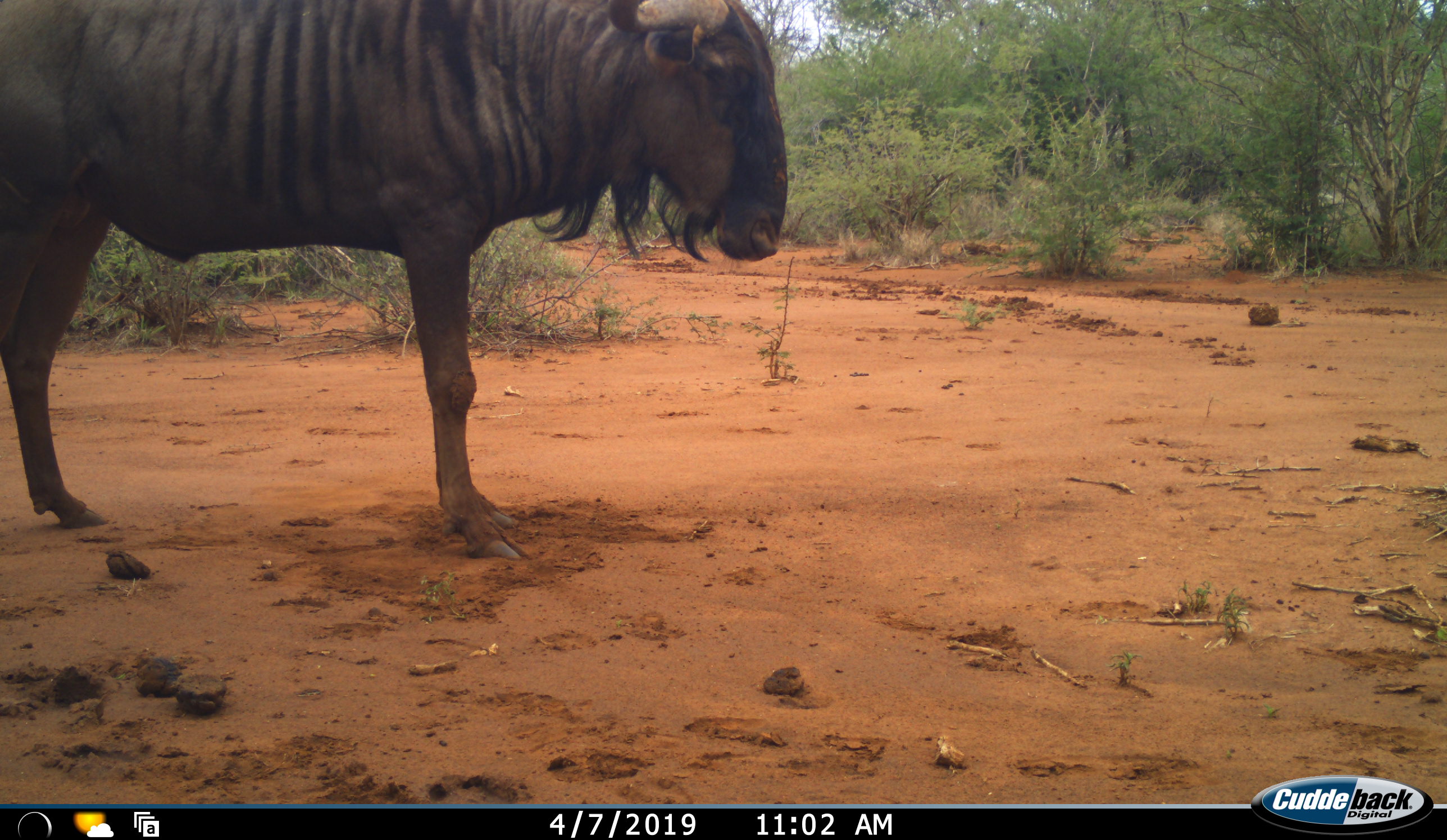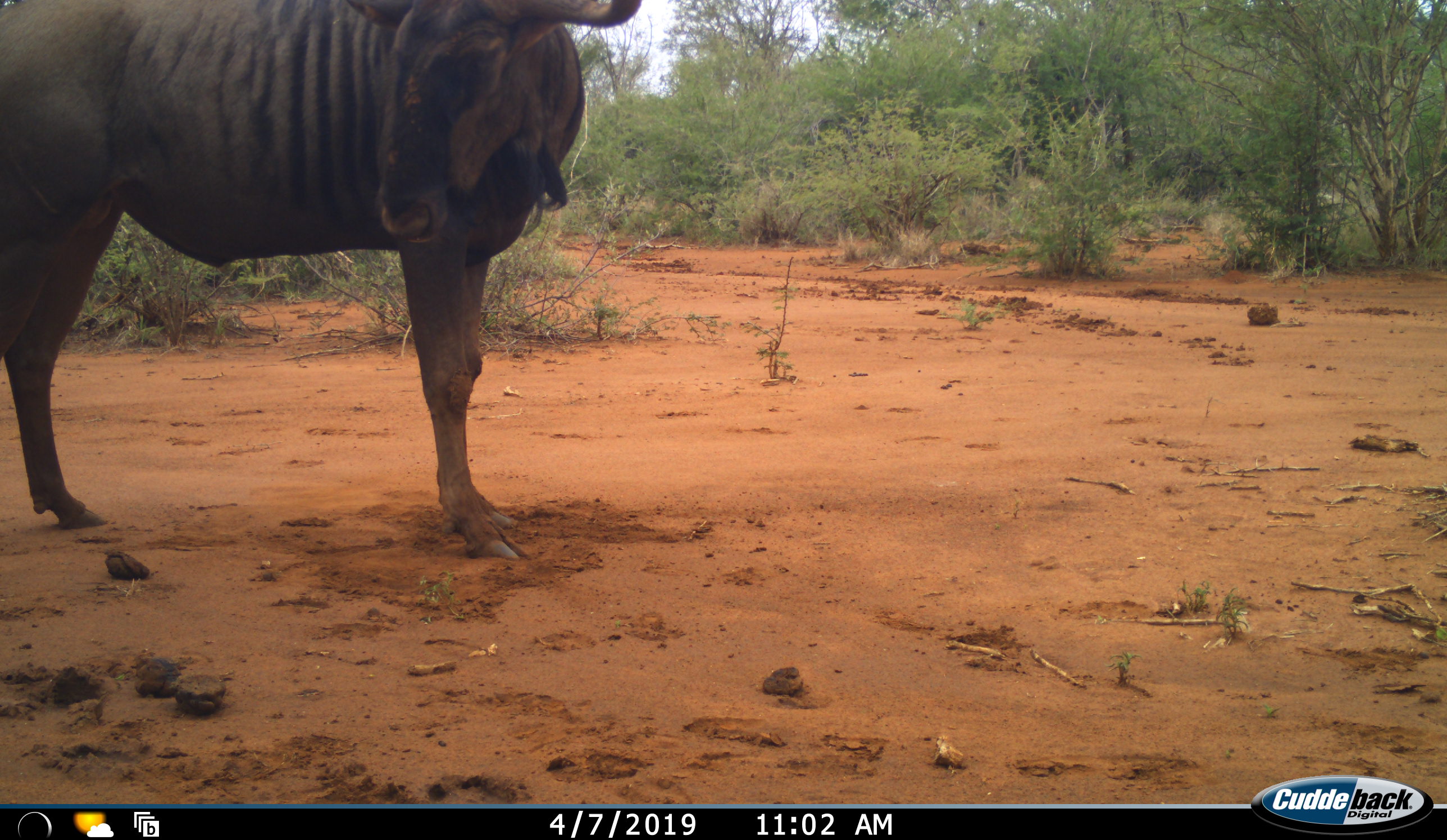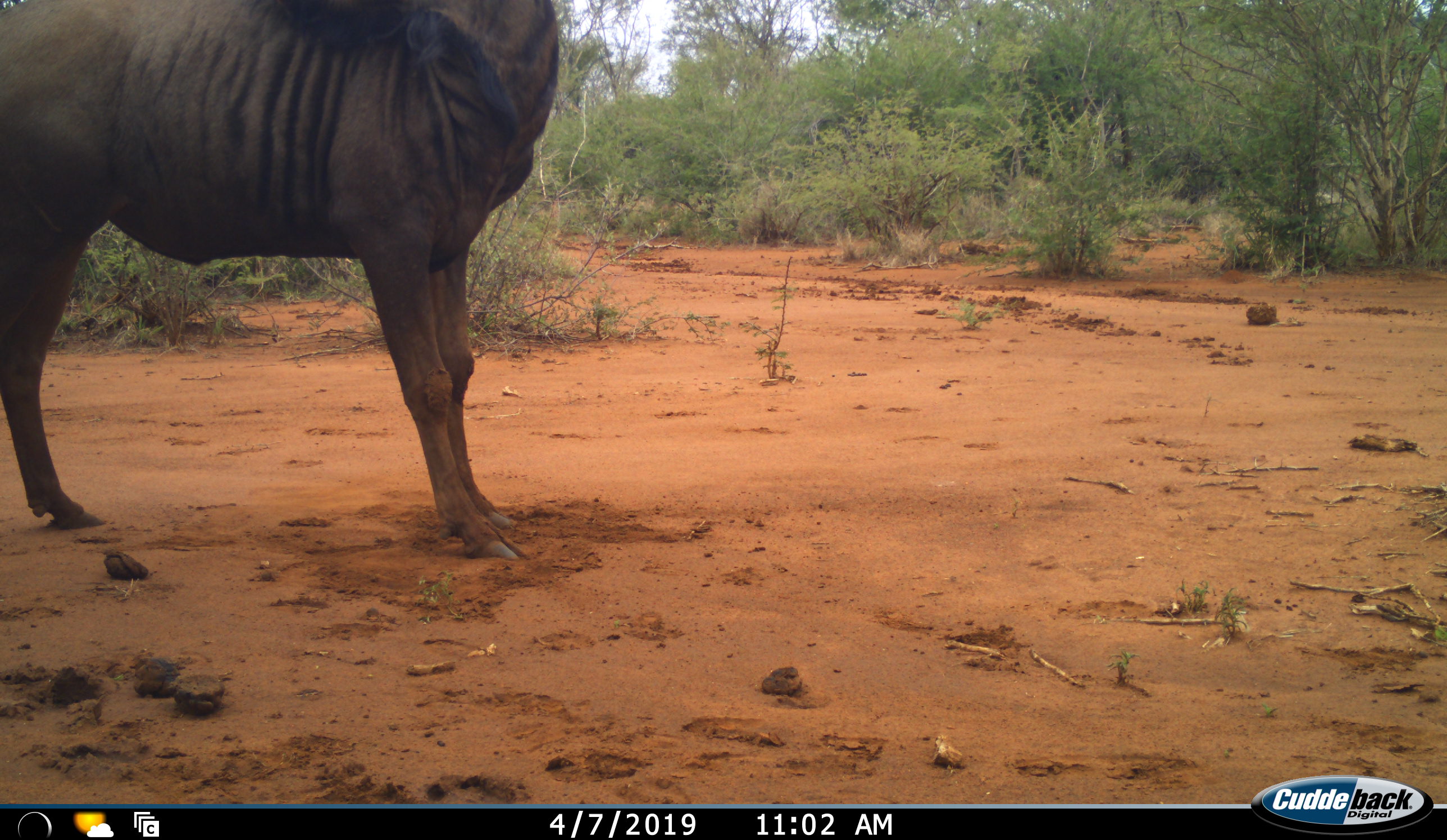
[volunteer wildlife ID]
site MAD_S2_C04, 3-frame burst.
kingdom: Animalia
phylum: Chordata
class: Mammalia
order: Artiodactyla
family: Bovidae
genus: Connochaetes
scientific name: Connochaetes taurinus taurinus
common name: blue wildebeest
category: wildebeestblue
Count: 1.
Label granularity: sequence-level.